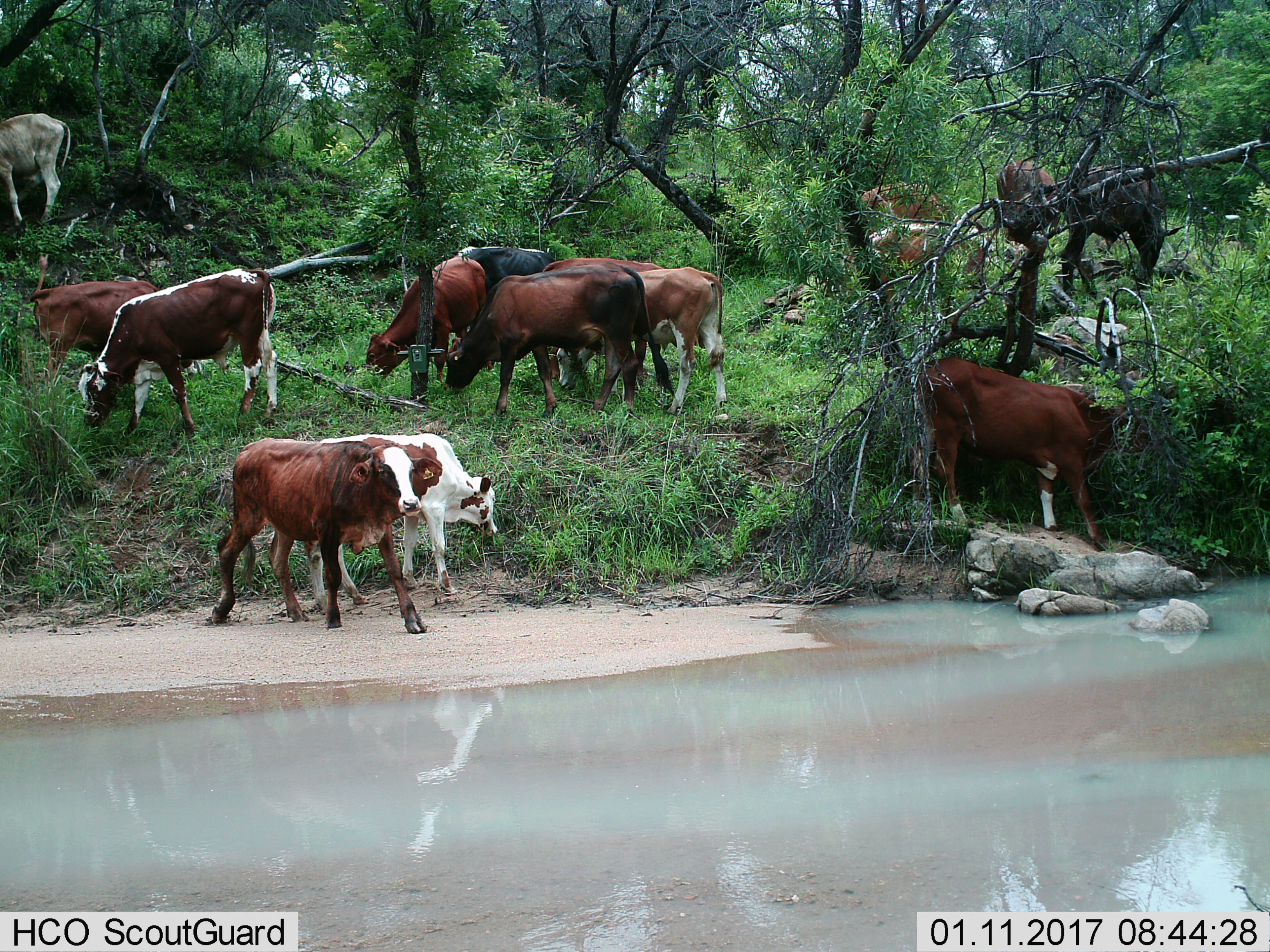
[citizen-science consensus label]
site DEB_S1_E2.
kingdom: Animalia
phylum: Chordata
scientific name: Vertebrata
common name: domestic animal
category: domesticanimal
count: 11-50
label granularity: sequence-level